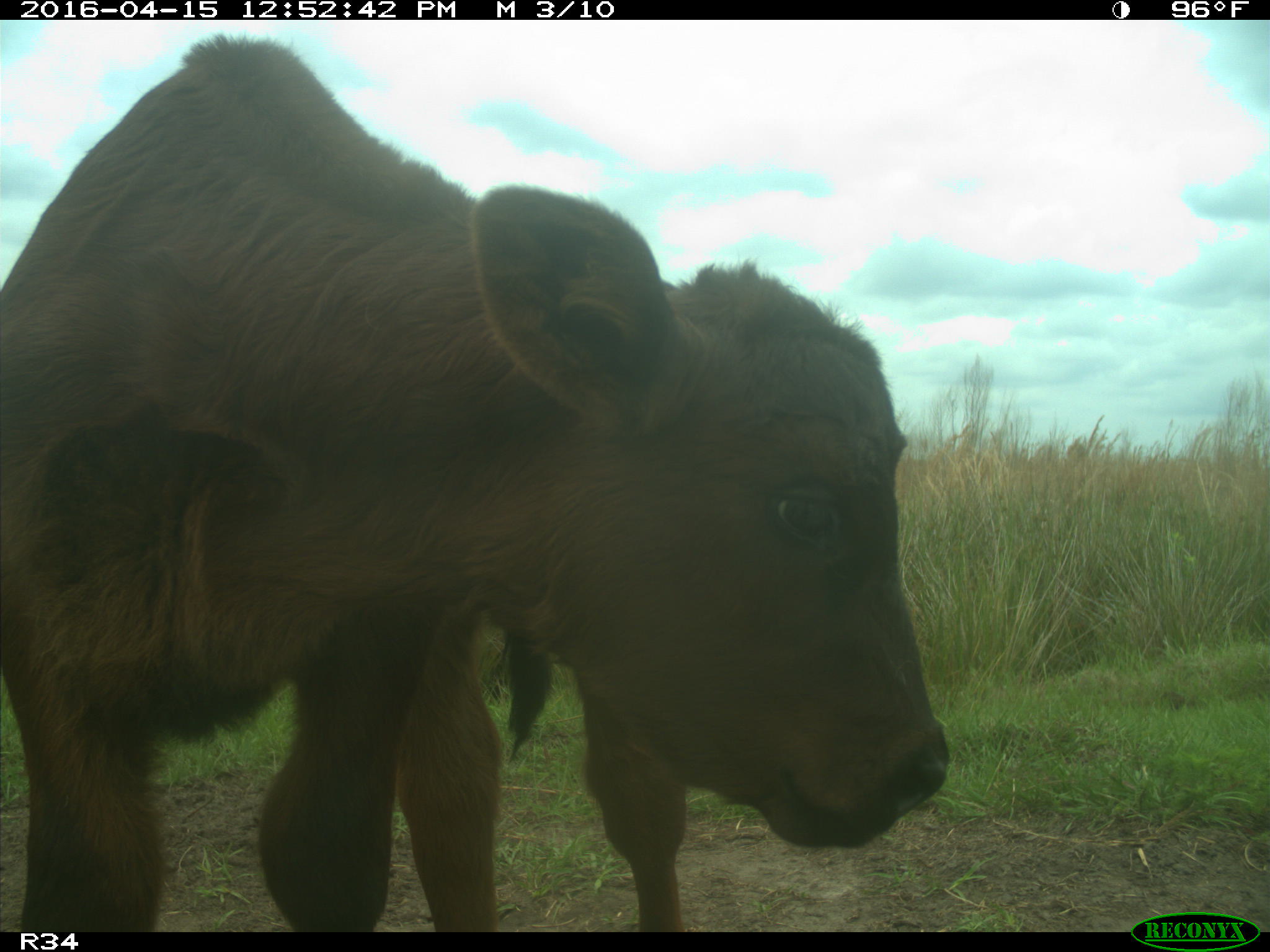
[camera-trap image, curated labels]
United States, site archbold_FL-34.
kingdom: Animalia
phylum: Chordata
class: Mammalia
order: Artiodactyla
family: Bovidae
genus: Bos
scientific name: Bos taurus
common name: domestic cow